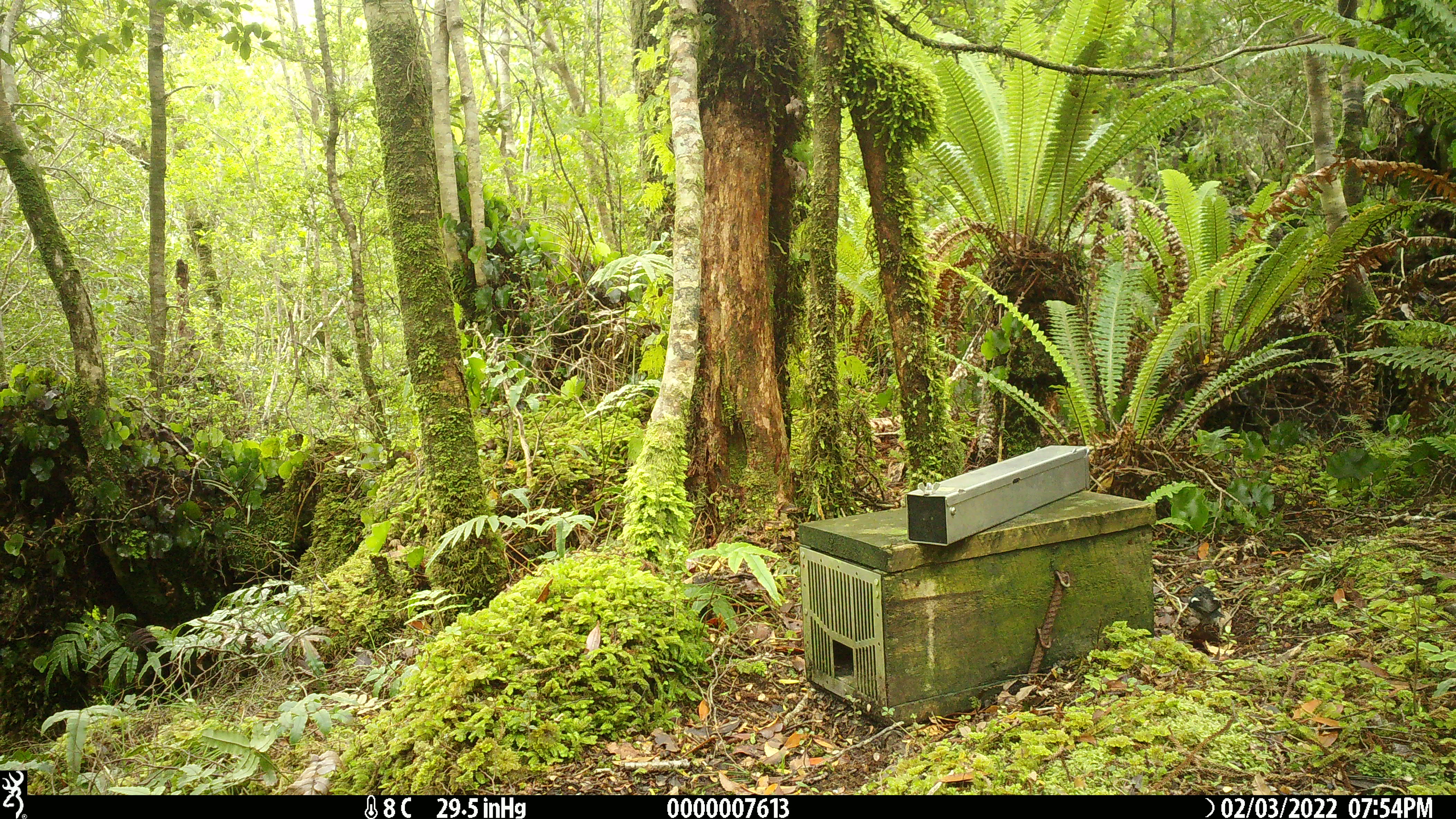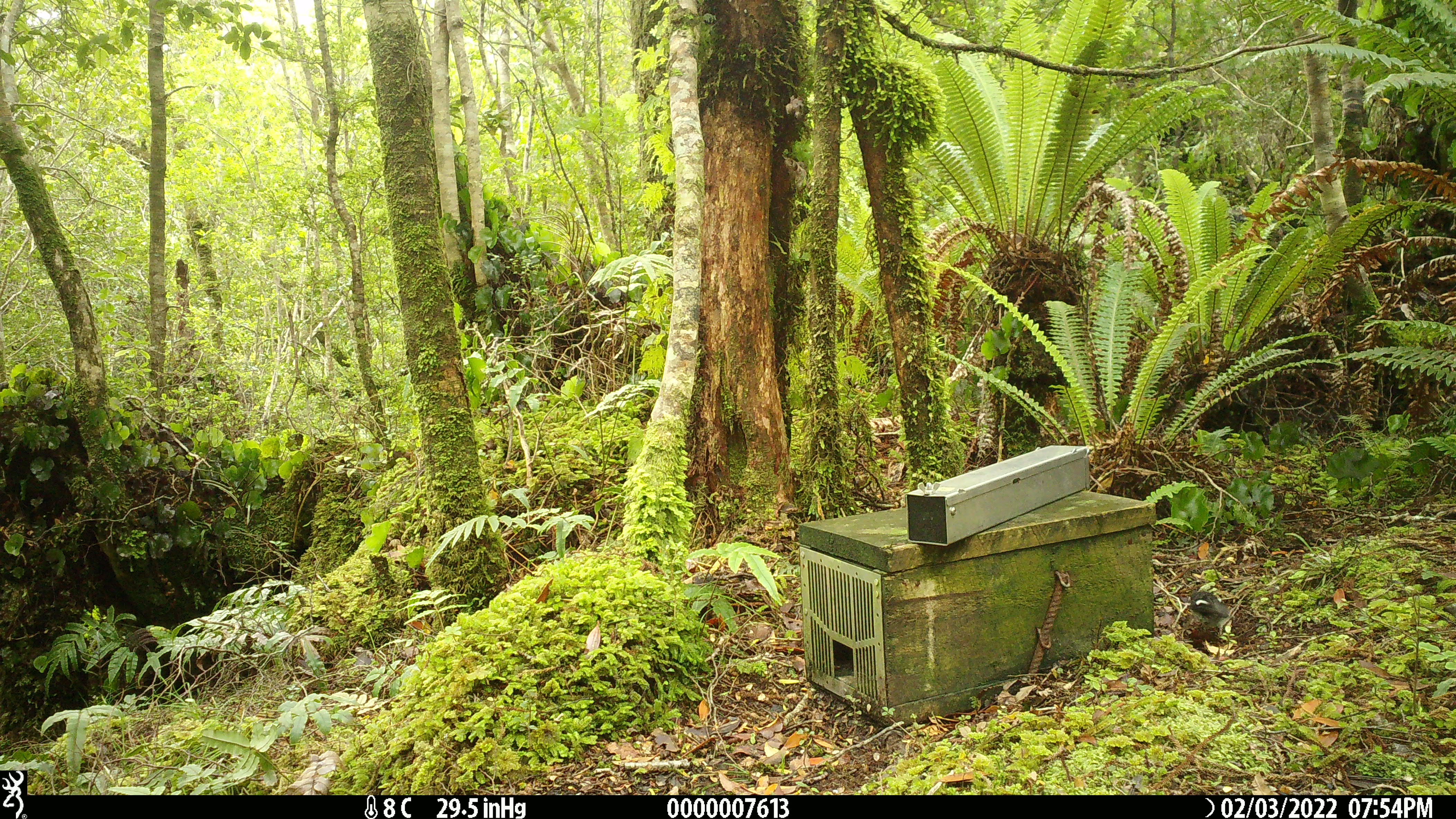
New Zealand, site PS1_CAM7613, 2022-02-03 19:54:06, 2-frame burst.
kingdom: Animalia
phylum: Chordata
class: Aves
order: Passeriformes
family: Petroicidae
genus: Petroica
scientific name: Petroica macrocephala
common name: tomtit